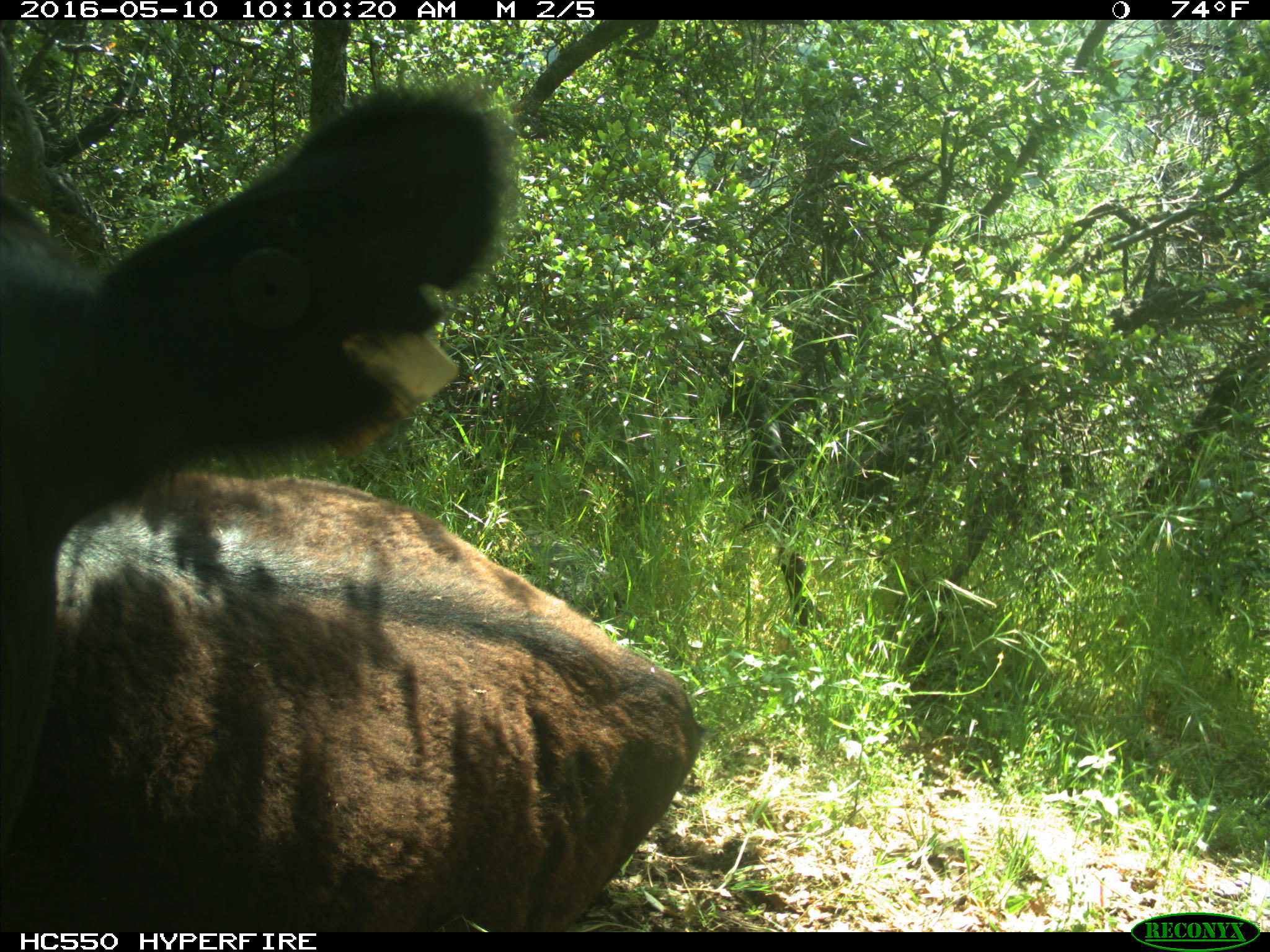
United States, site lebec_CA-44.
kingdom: Animalia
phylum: Chordata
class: Mammalia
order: Artiodactyla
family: Bovidae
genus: Bos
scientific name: Bos taurus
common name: domestic cow